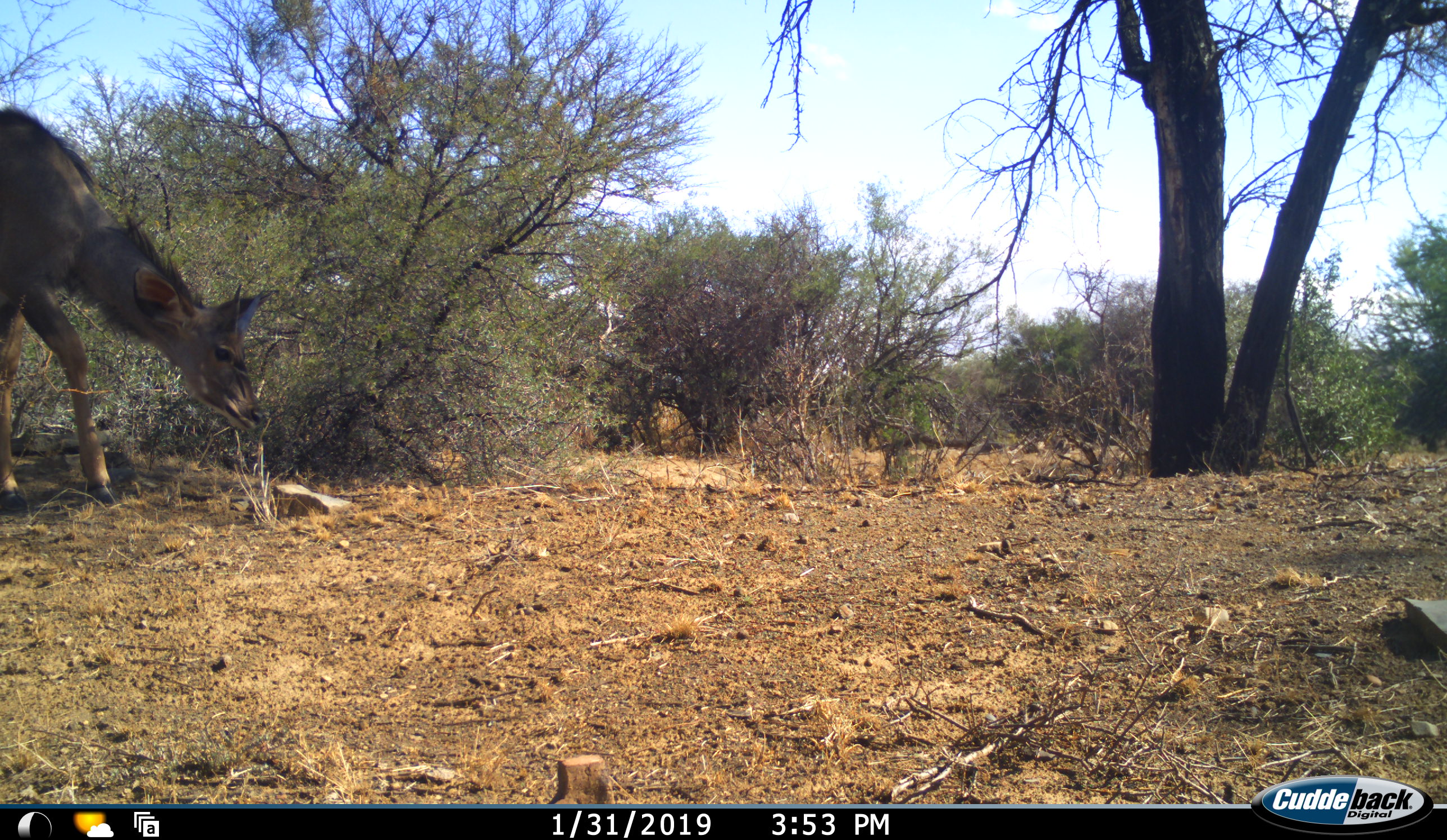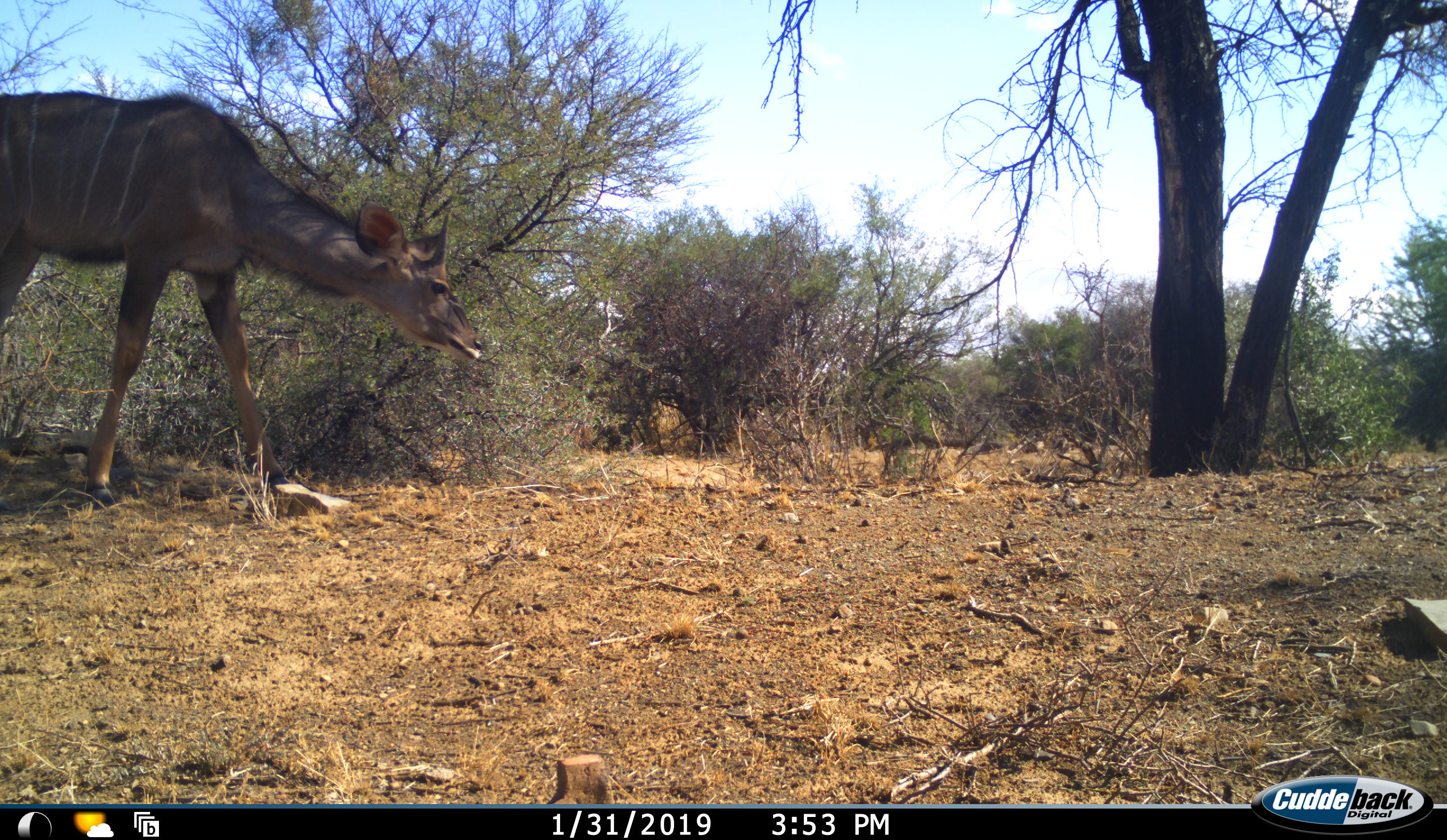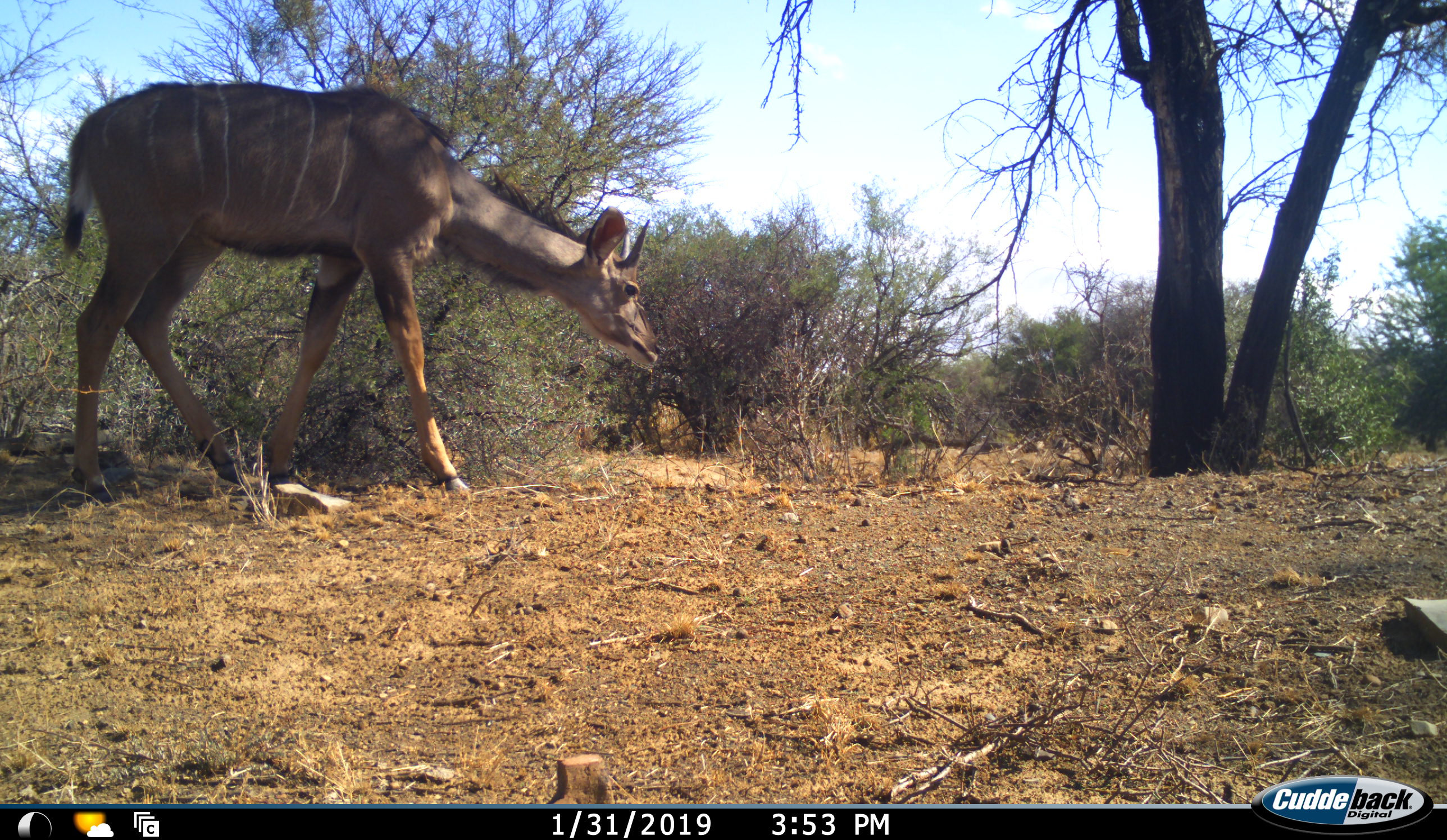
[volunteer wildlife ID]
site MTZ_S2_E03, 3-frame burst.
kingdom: Animalia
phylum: Chordata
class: Mammalia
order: Artiodactyla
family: Bovidae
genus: Tragelaphus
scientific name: Tragelaphus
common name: kudu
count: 1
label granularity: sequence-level